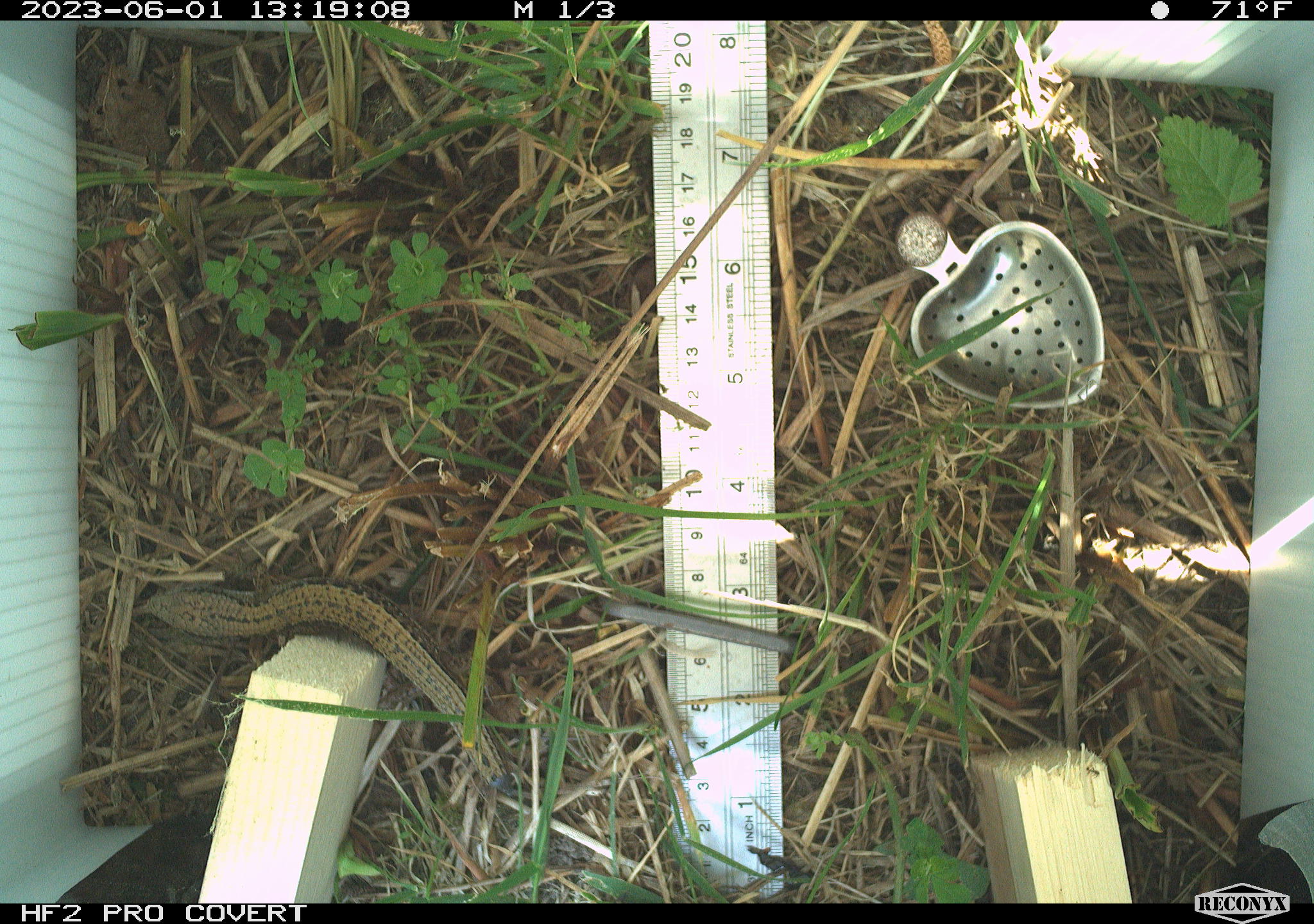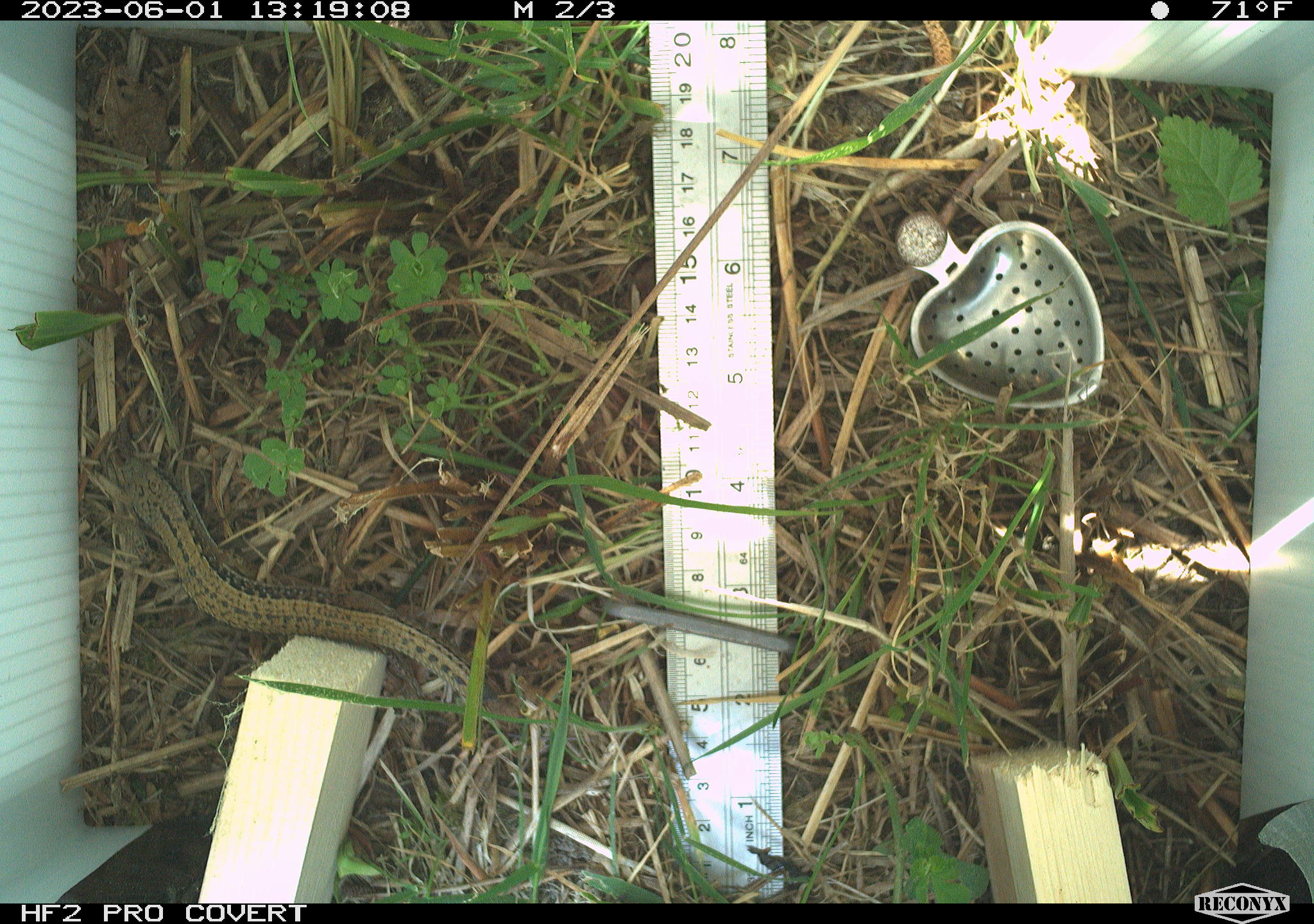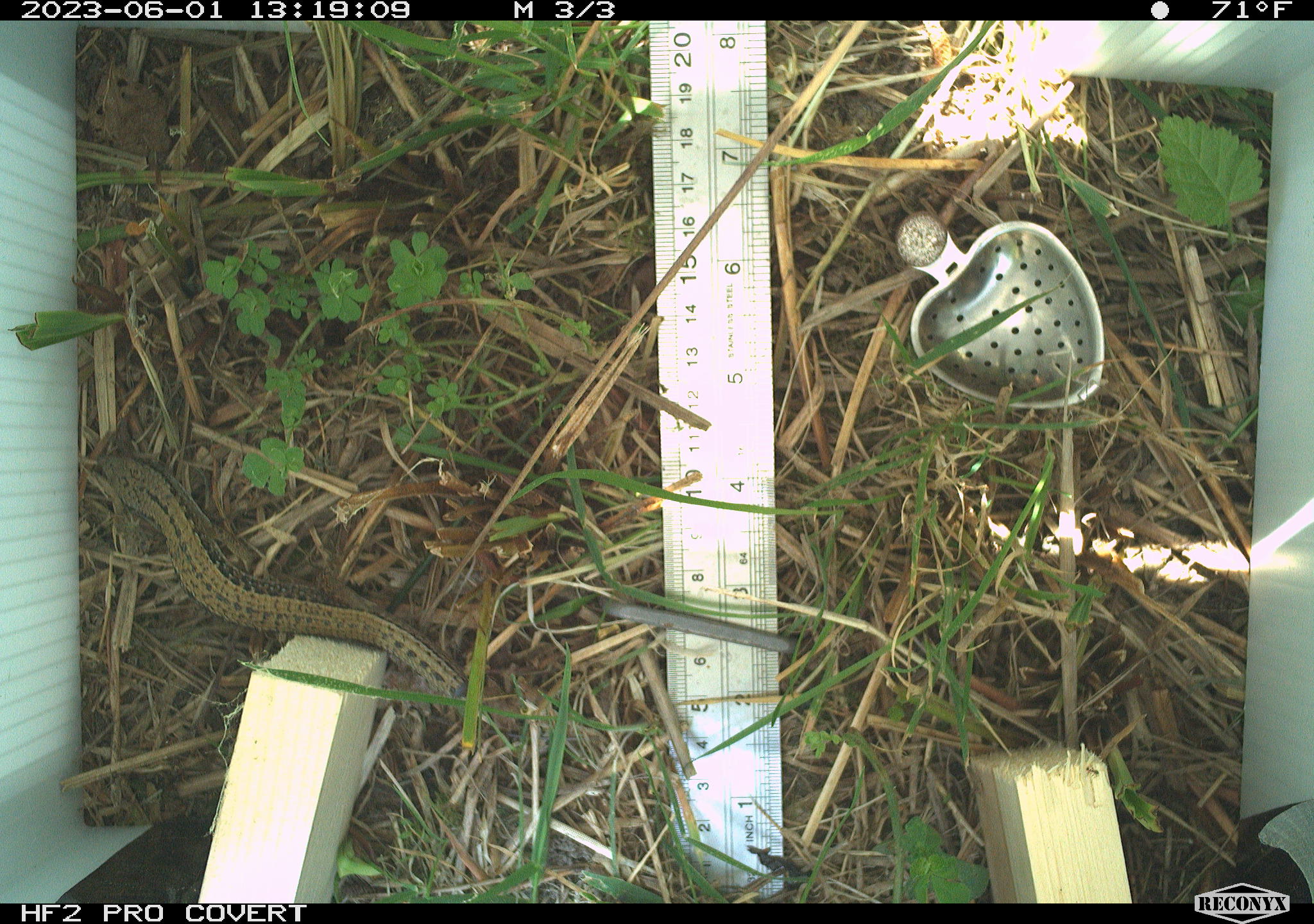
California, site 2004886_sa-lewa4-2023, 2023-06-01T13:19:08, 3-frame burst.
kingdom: Animalia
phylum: Chordata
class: Reptilia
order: Squamata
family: Anguidae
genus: Elgaria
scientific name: Elgaria coerulea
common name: northern alligator lizard